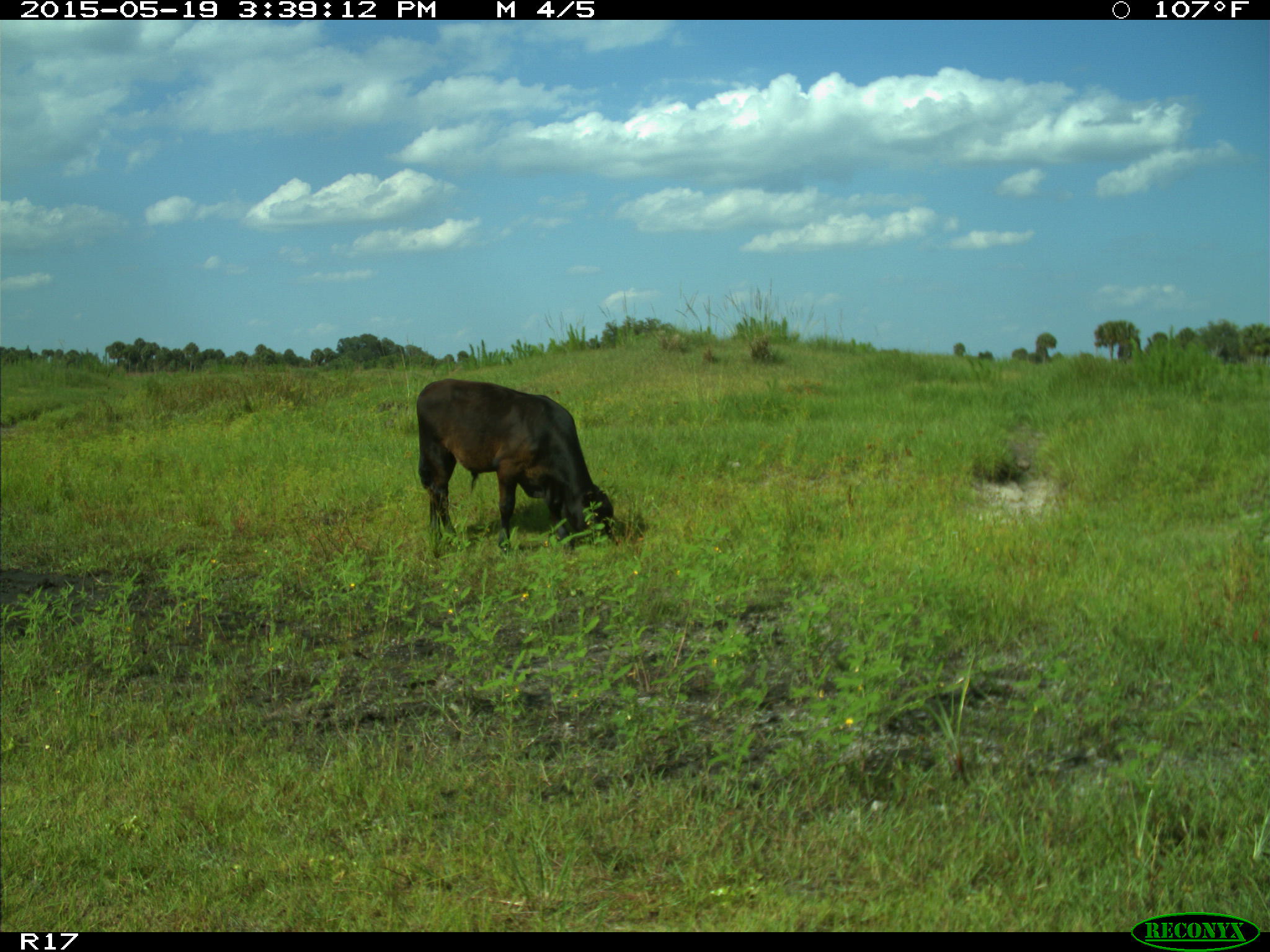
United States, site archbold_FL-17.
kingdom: Animalia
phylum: Chordata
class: Mammalia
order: Artiodactyla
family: Bovidae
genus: Bos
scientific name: Bos taurus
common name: domestic cow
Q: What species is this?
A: Bos taurus (domestic cow).